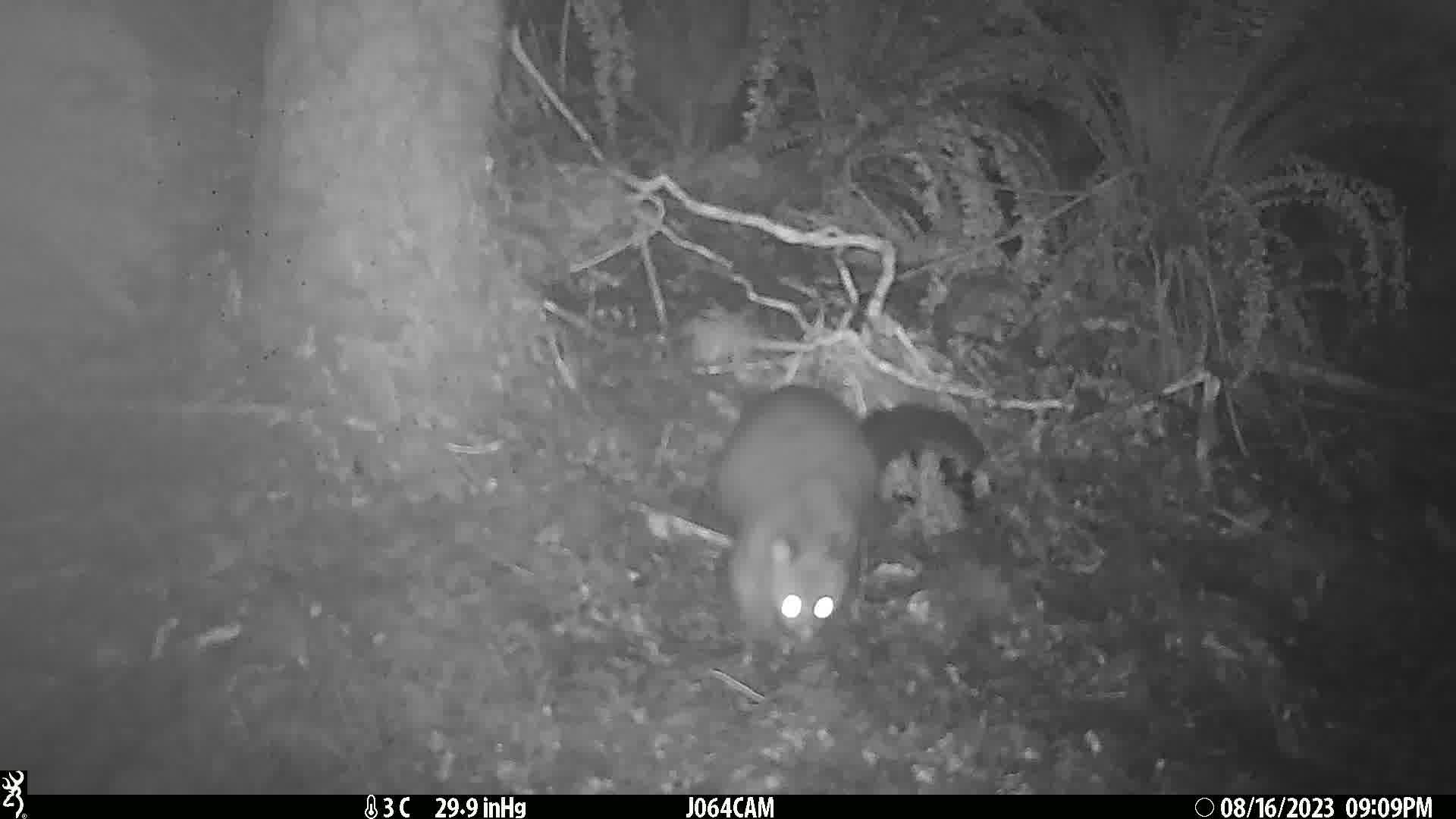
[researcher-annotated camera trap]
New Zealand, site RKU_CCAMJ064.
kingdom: Animalia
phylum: Chordata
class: Mammalia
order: Diprotodontia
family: Phalangeridae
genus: Trichosurus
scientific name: Trichosurus vulpecula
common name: common brushtail possum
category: possum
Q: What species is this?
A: Possum (common brushtail possum) (Trichosurus vulpecula).